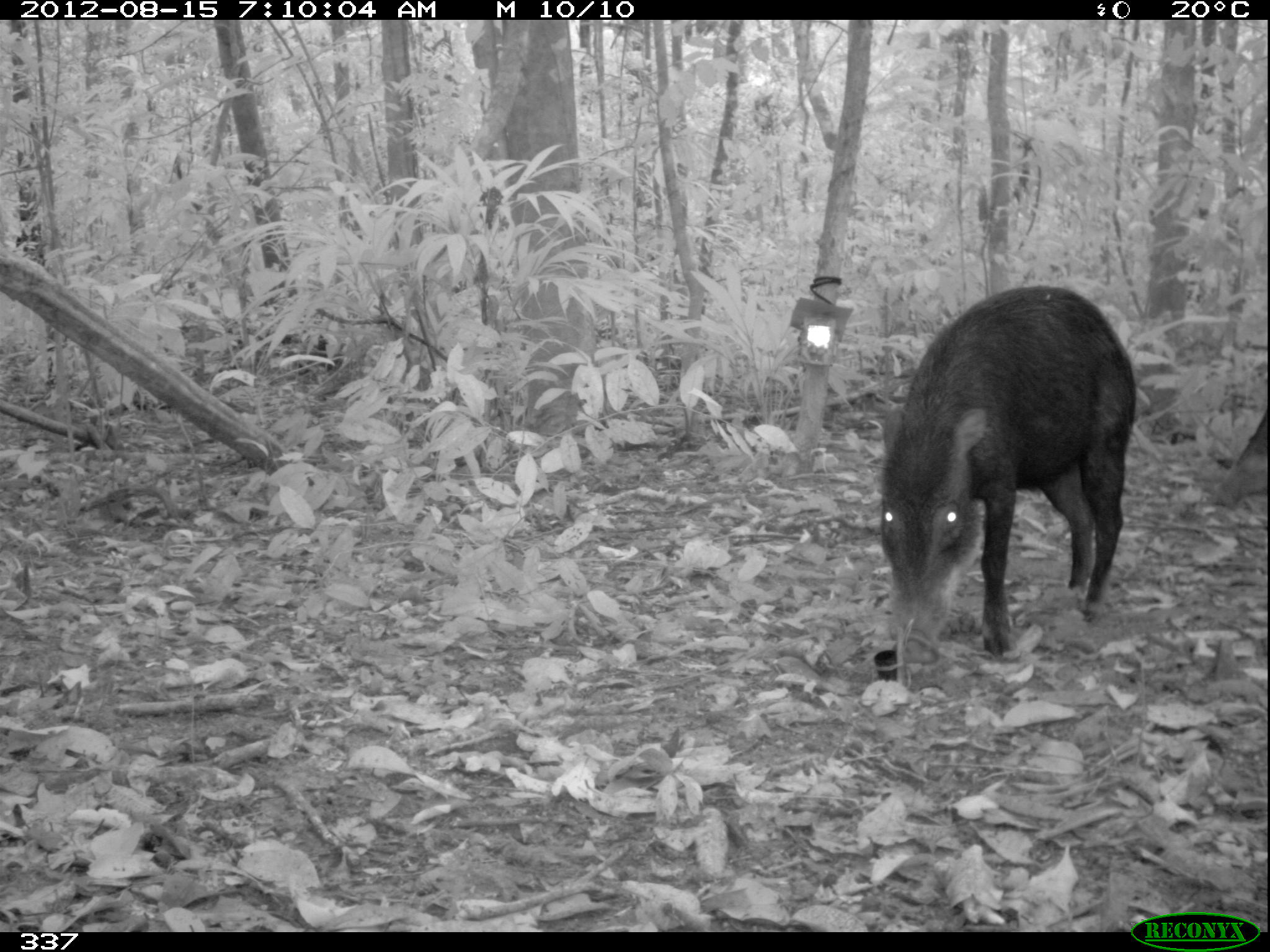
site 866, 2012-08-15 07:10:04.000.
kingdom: Animalia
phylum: Chordata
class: Mammalia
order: Artiodactyla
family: Tayassuidae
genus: Tayassu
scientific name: Tayassu pecari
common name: white-lipped peccary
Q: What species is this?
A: Tayassu pecari (white-lipped peccary).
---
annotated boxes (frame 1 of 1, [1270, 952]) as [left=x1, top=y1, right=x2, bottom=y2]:
tayassu pecari: [left=871, top=281, right=1137, bottom=666]; [left=1204, top=406, right=1270, bottom=513]